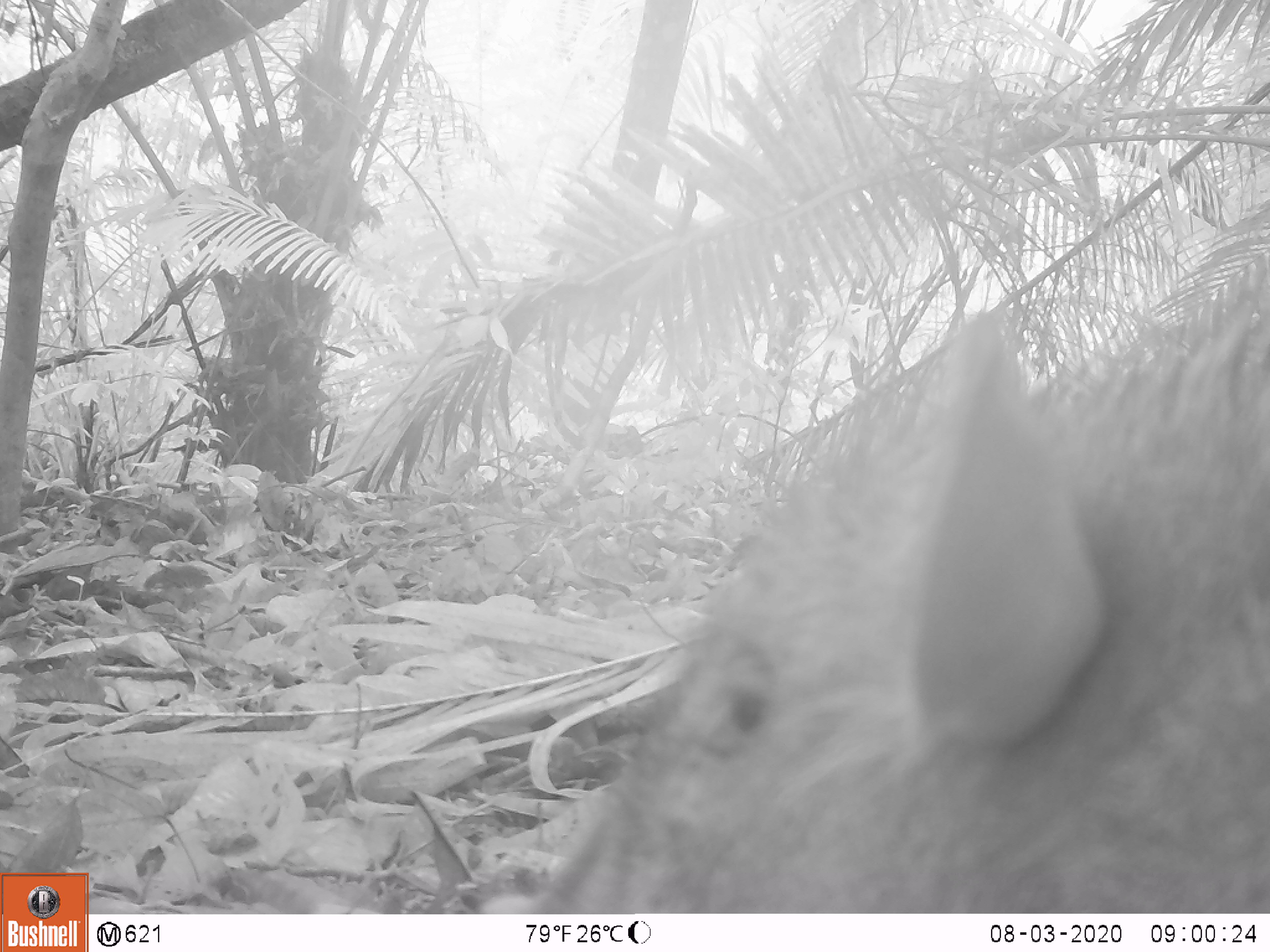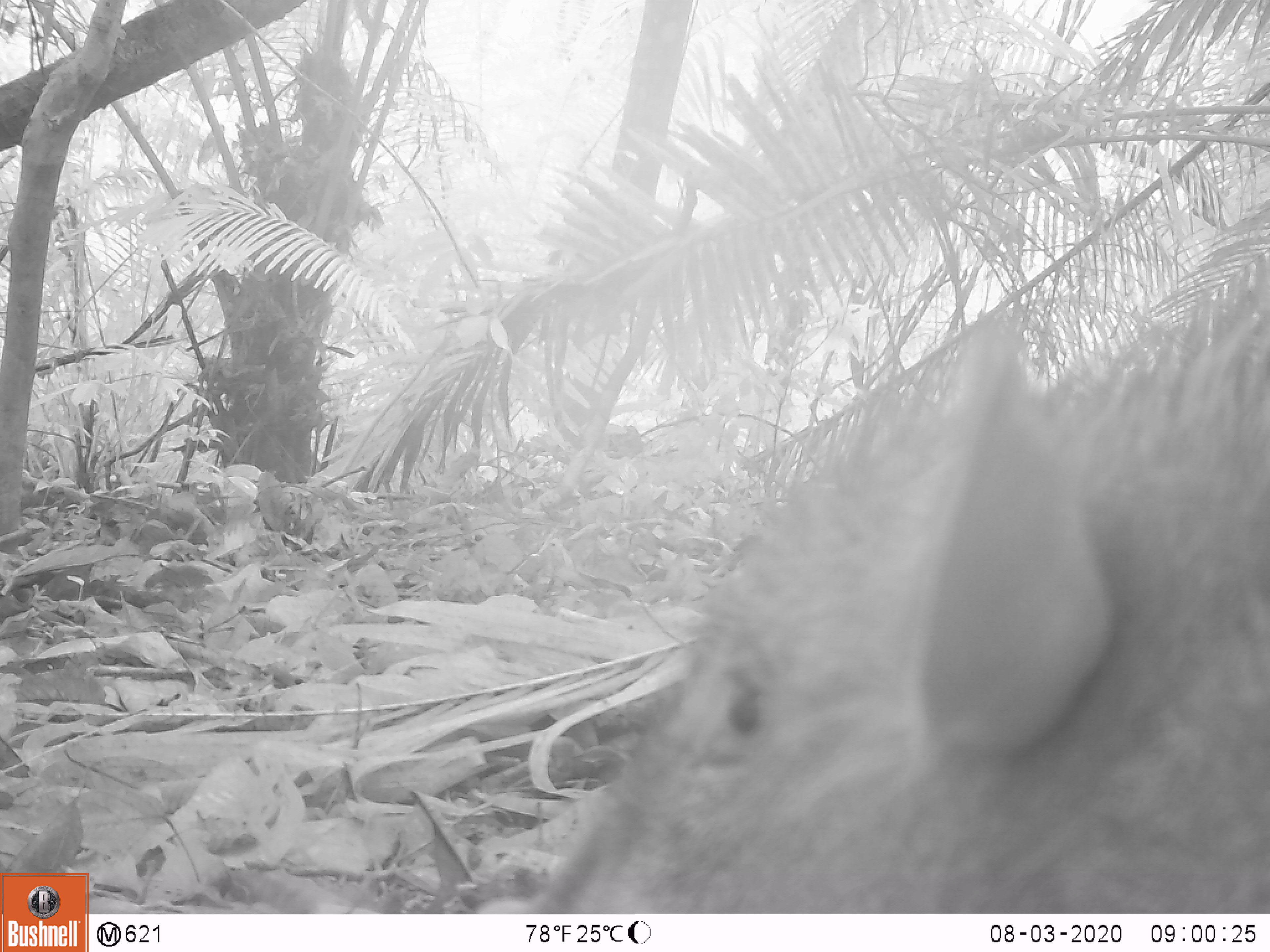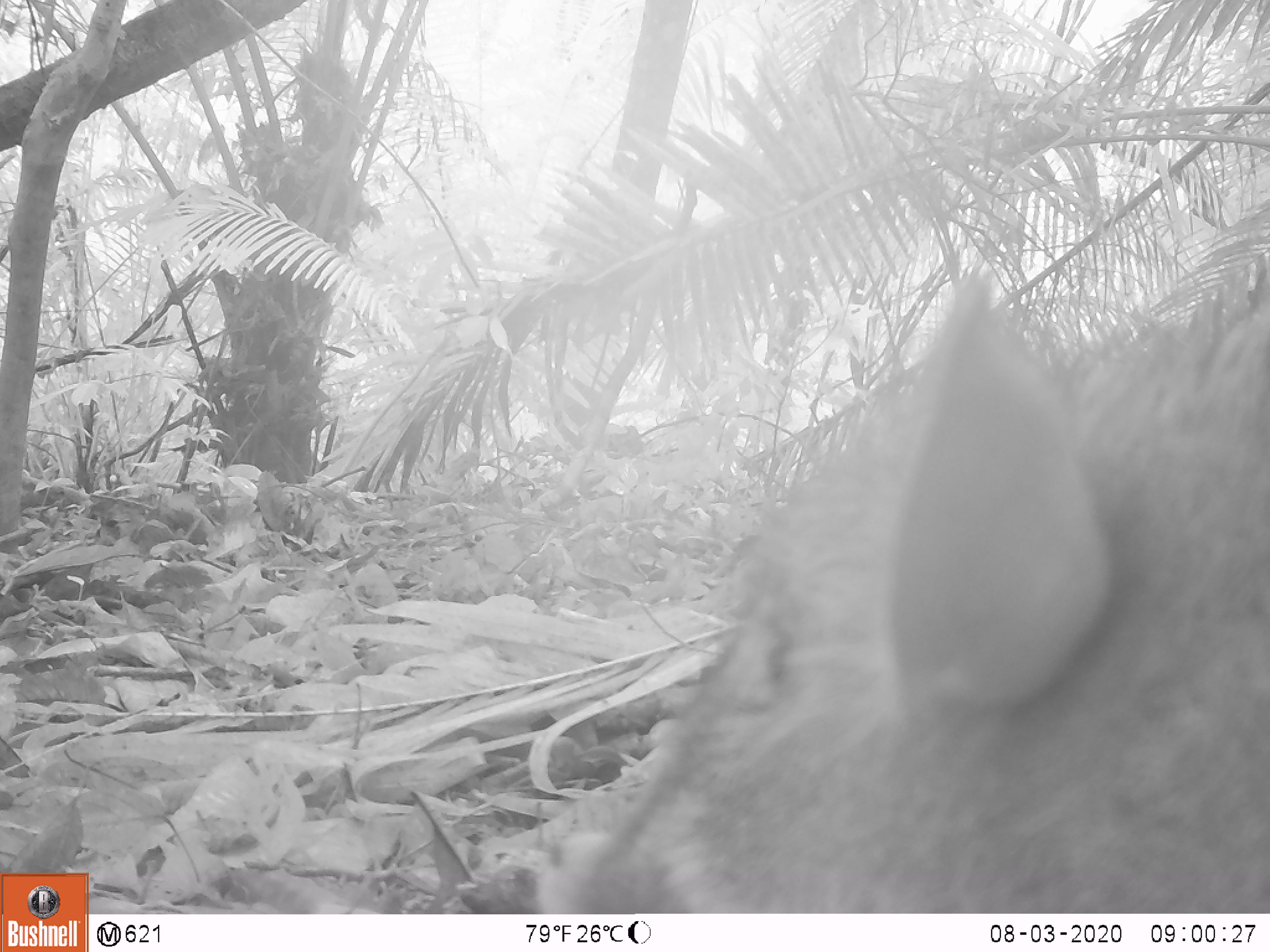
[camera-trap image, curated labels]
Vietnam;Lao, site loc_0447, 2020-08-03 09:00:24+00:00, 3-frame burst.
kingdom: Animalia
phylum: Chordata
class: Mammalia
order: Artiodactyla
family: Suidae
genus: Sus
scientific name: Sus scrofa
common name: eurasian wild pig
Eurasian wild pig (Sus scrofa). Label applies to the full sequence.